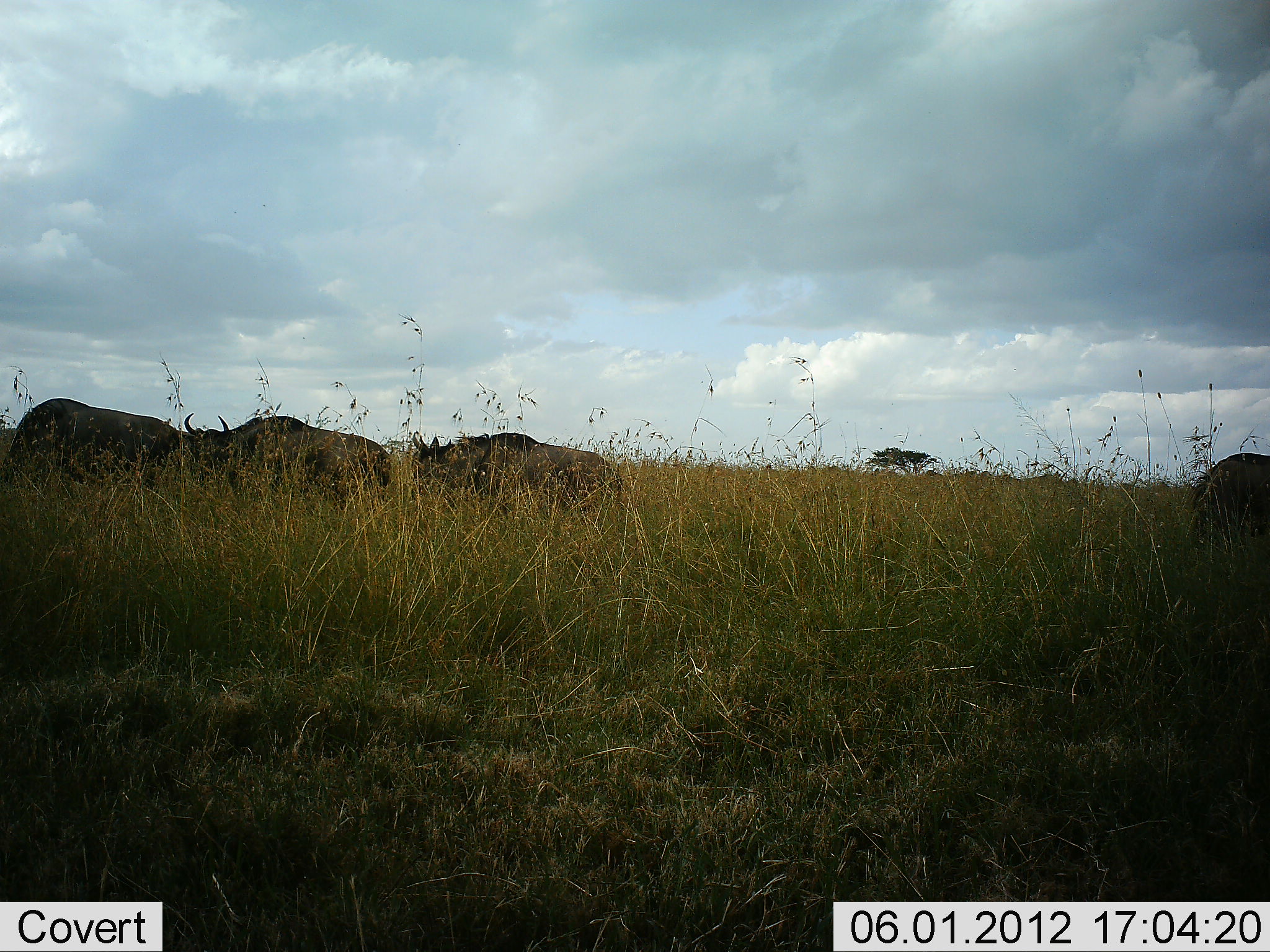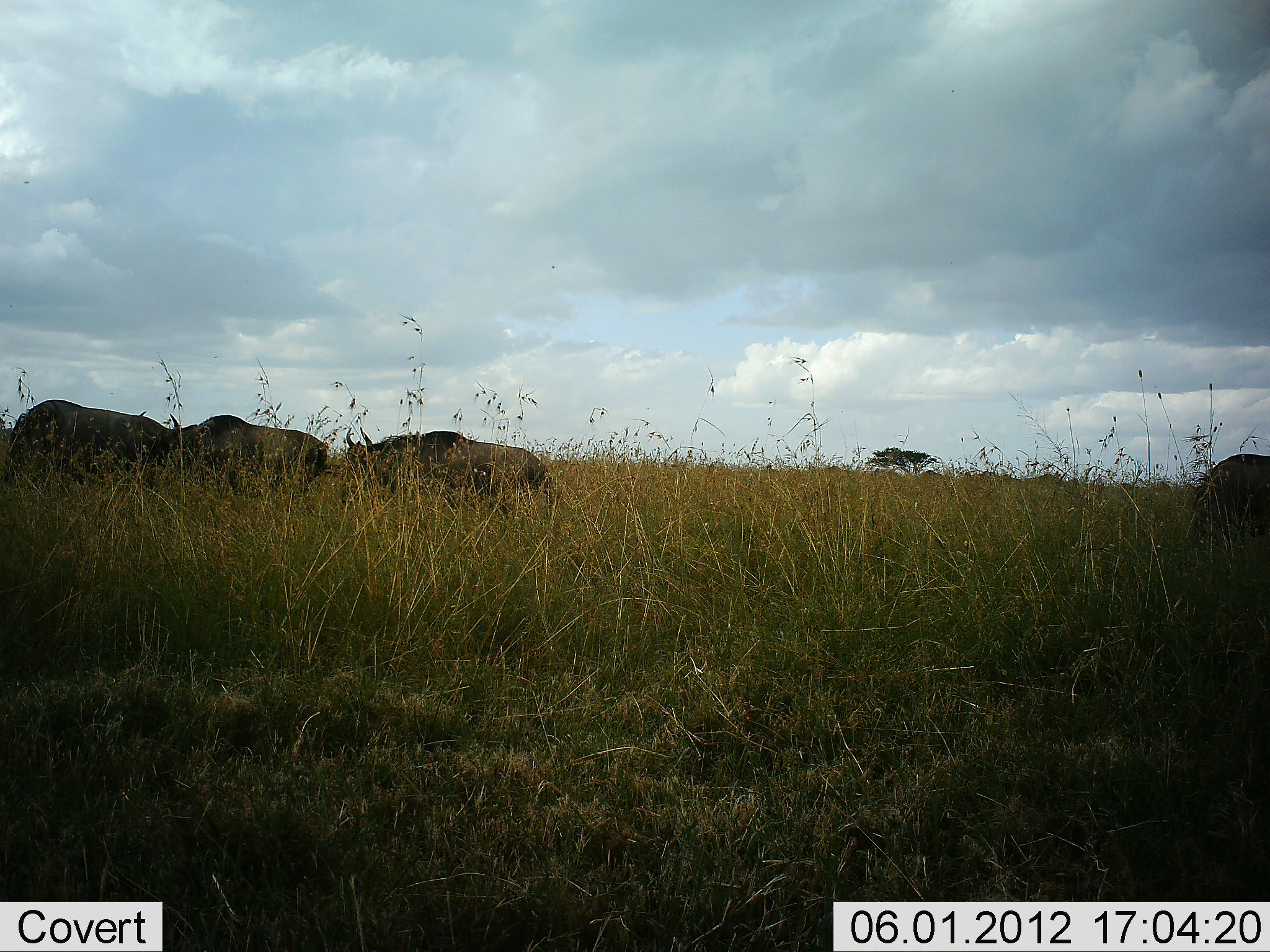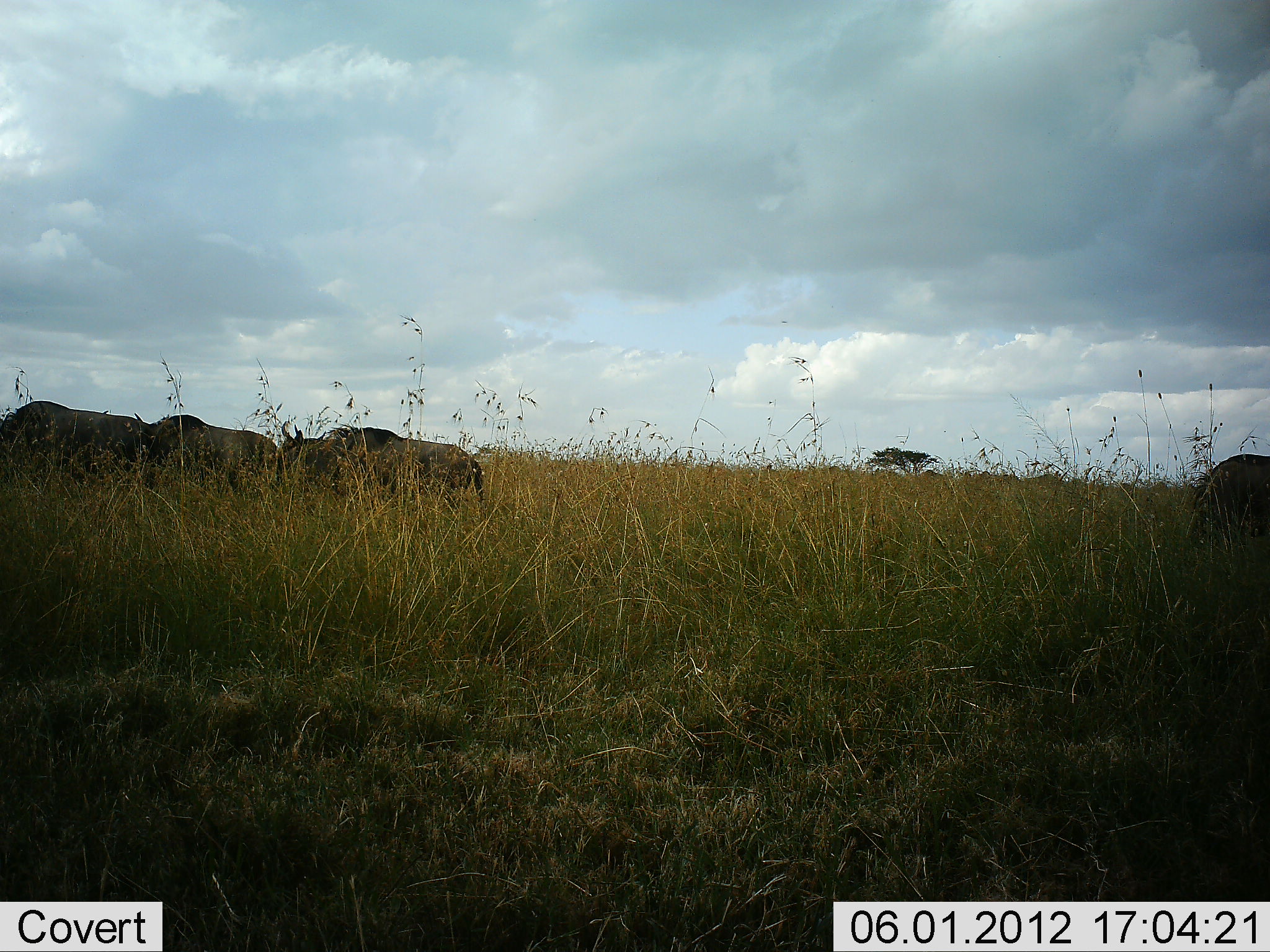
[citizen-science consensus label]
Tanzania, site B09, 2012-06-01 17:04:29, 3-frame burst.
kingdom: Animalia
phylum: Chordata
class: Mammalia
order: Artiodactyla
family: Bovidae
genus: Connochaetes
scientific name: Connochaetes taurinus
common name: blue wildebeest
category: wildebeest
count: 4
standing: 45%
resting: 0%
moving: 45%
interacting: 0%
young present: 0%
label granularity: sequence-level